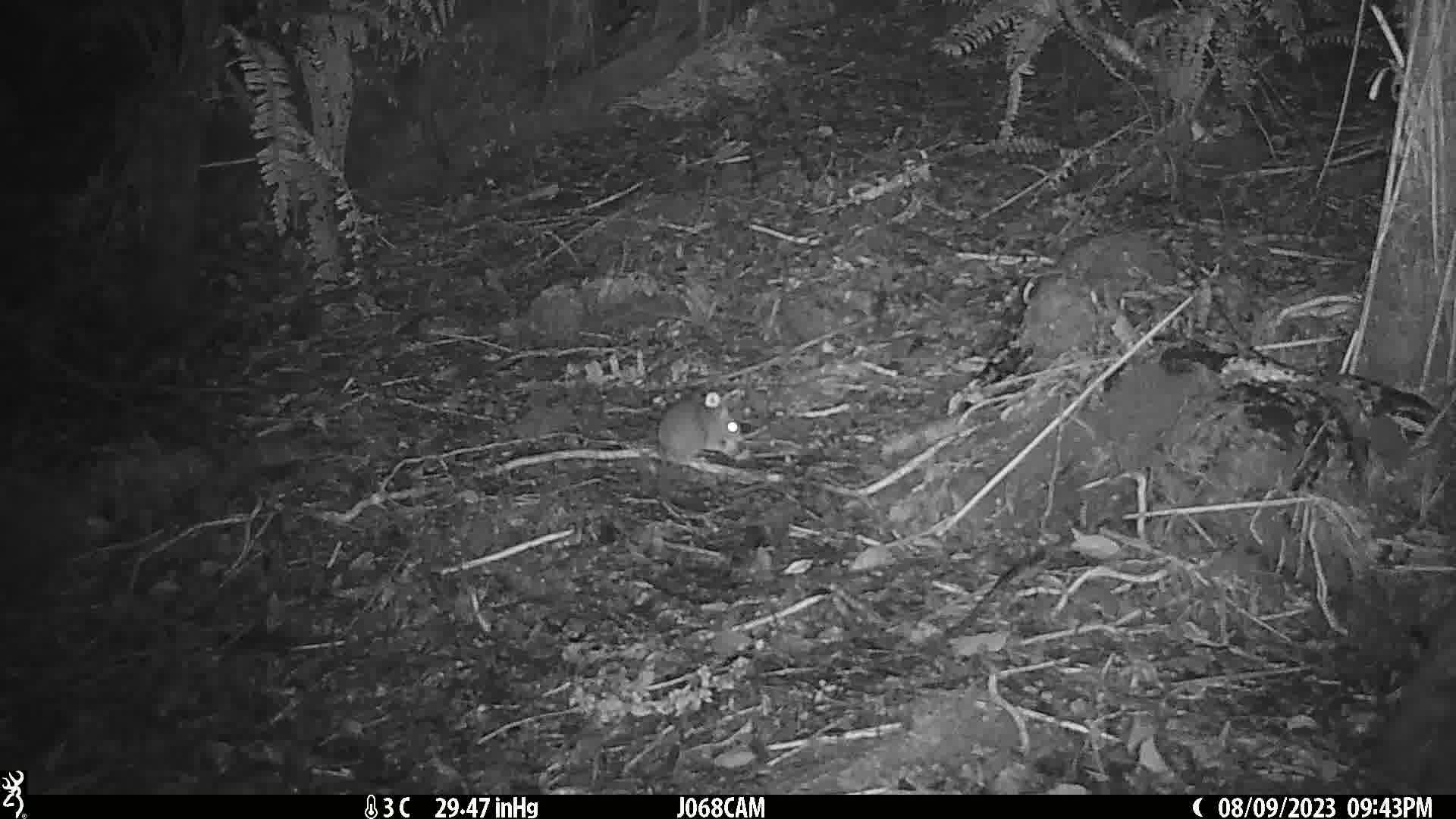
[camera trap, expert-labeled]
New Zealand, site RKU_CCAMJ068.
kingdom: Animalia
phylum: Chordata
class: Mammalia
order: Rodentia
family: Muridae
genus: Rattus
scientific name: Rattus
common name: rat